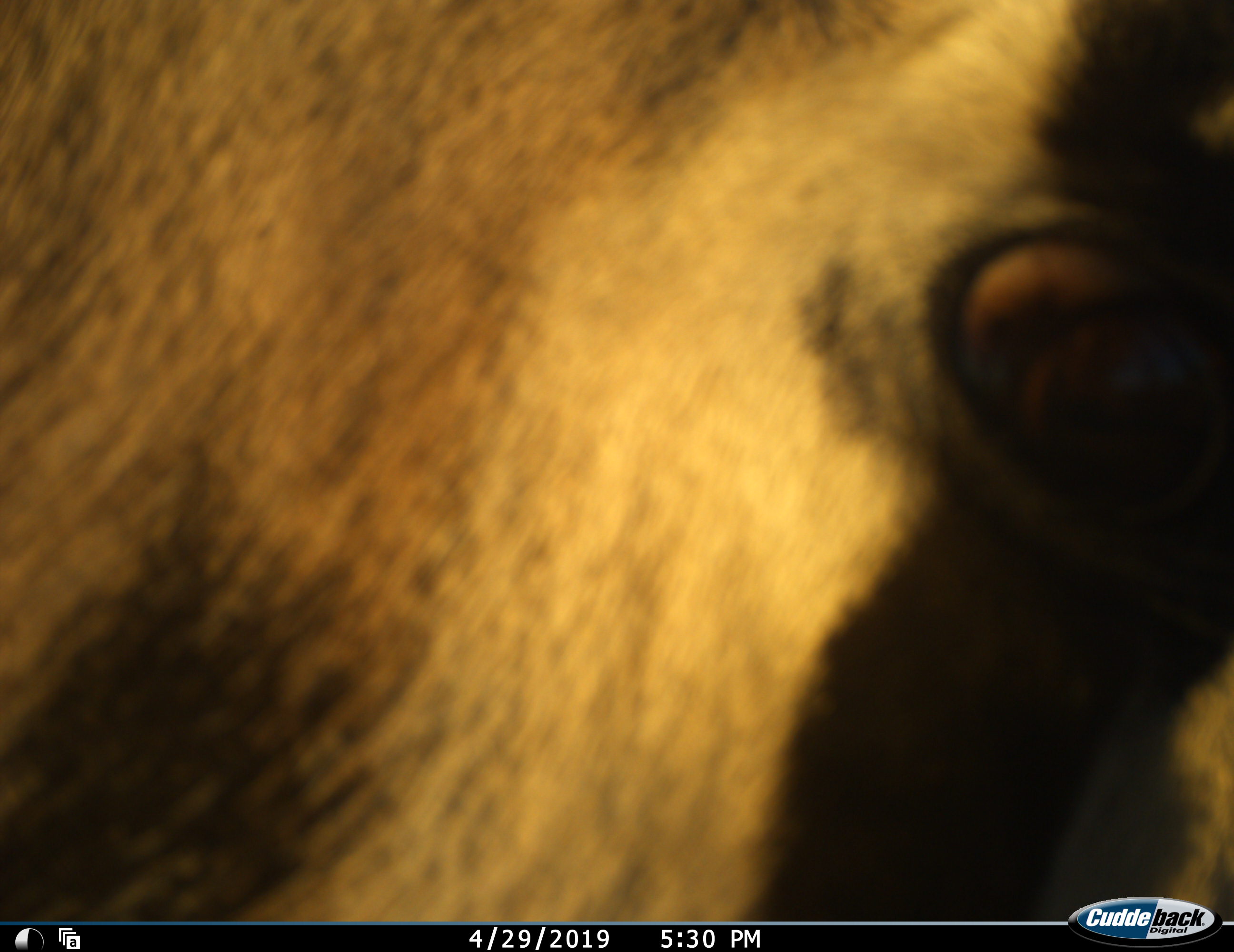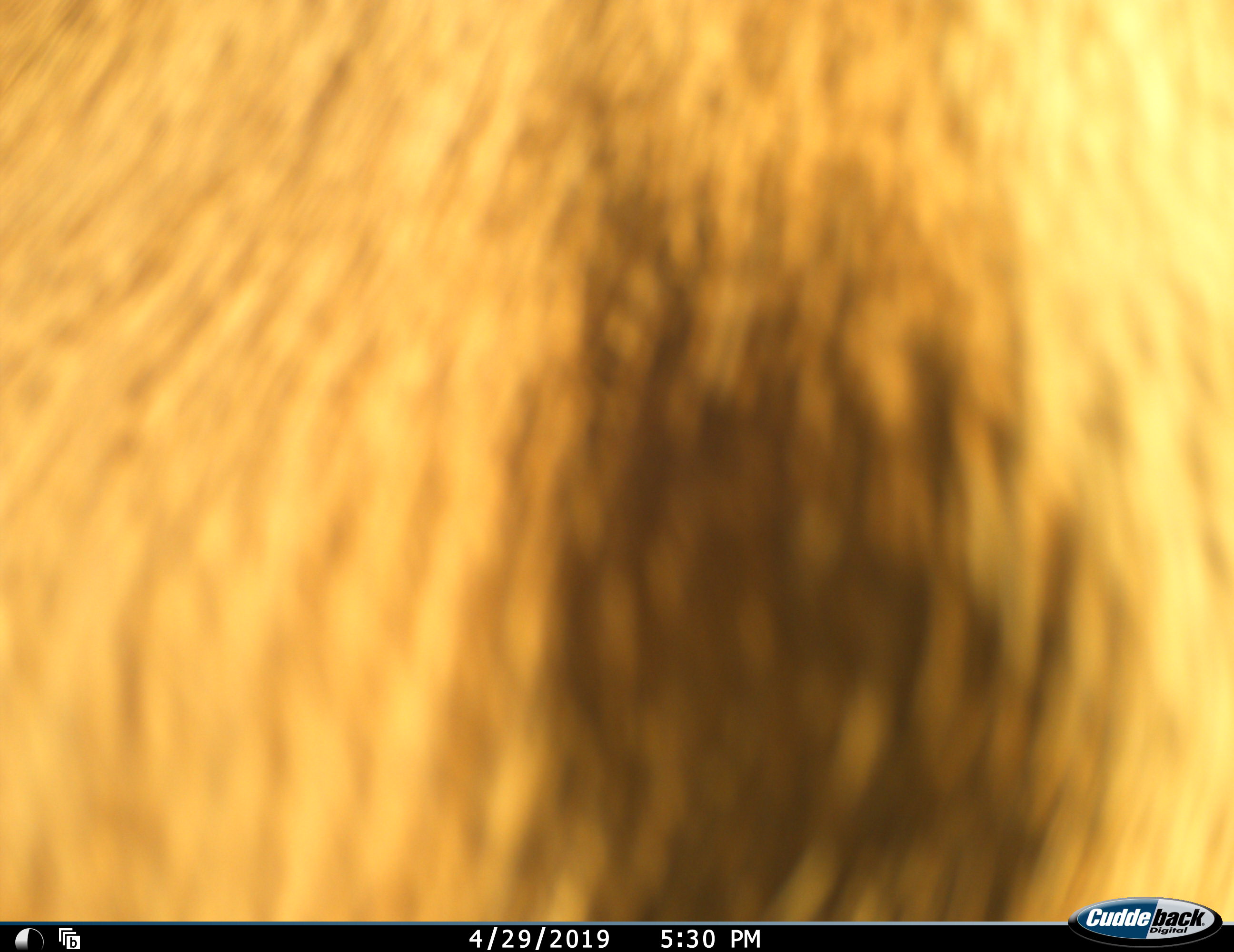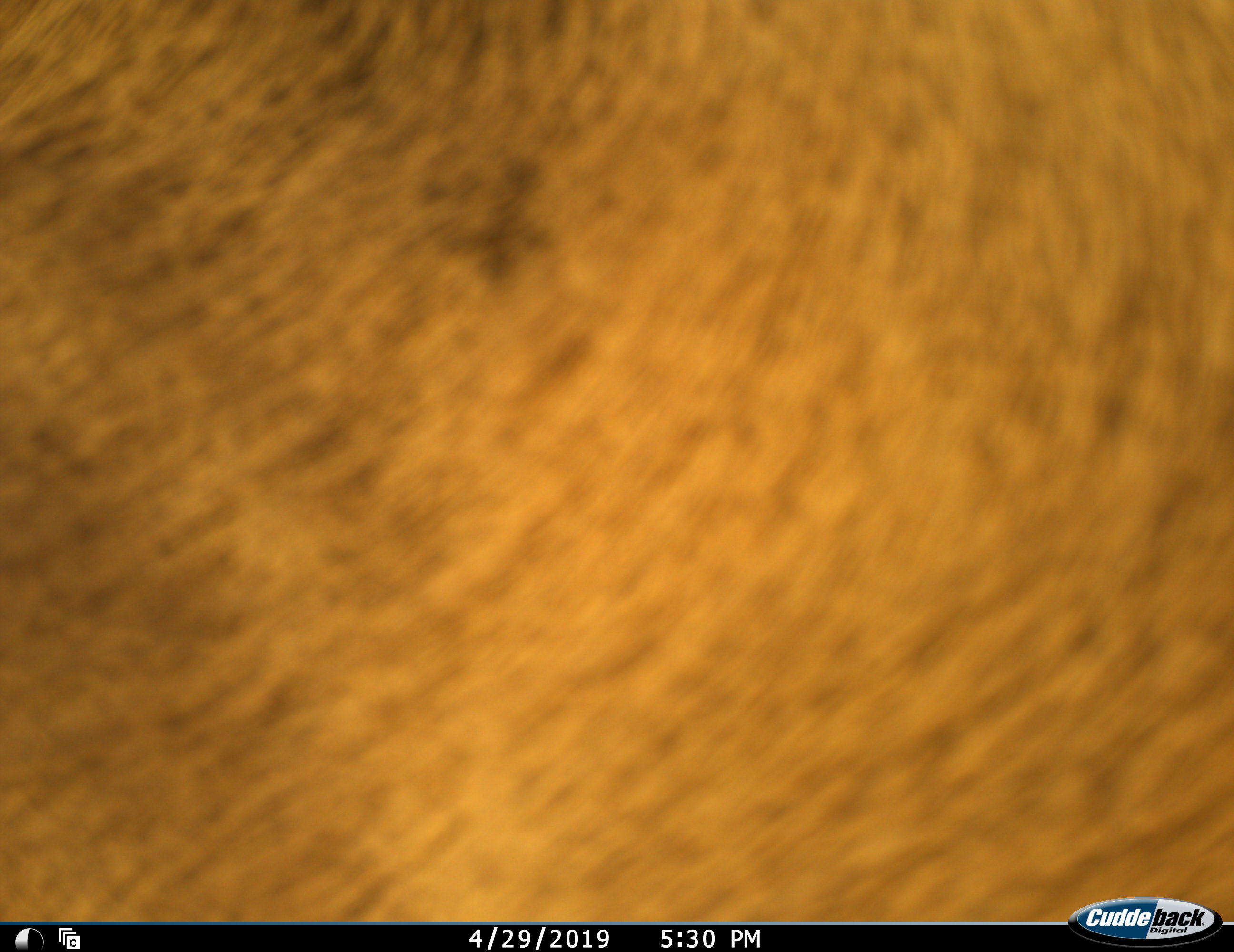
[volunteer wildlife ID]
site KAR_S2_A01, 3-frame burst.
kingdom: Animalia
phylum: Chordata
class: Mammalia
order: Artiodactyla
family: Bovidae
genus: Oryx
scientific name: Oryx gazella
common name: gemsbok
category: oryx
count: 1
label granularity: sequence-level